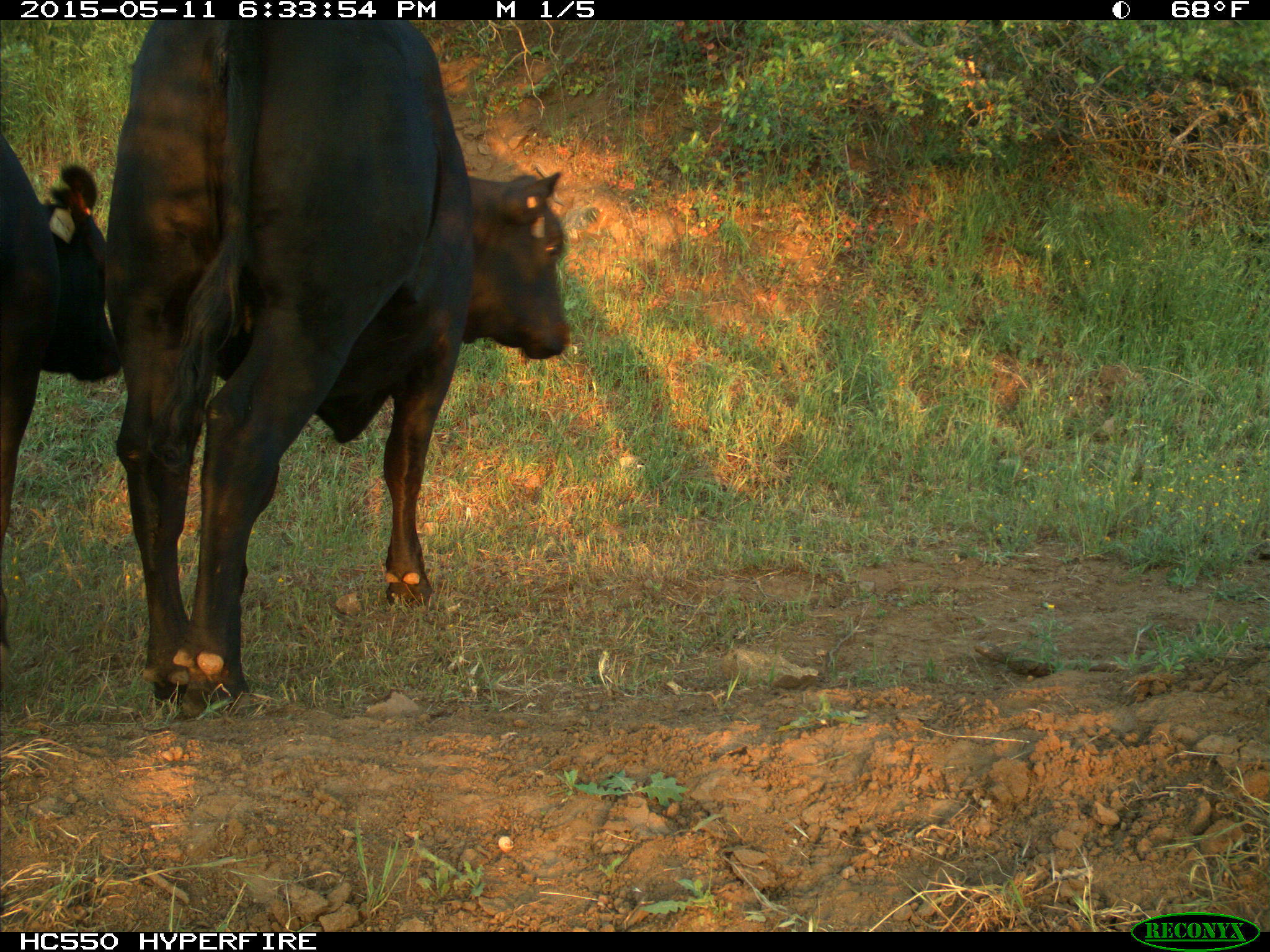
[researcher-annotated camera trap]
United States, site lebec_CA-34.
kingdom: Animalia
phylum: Chordata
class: Mammalia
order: Artiodactyla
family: Bovidae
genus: Bos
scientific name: Bos taurus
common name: domestic cow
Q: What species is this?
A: Bos taurus (domestic cow).